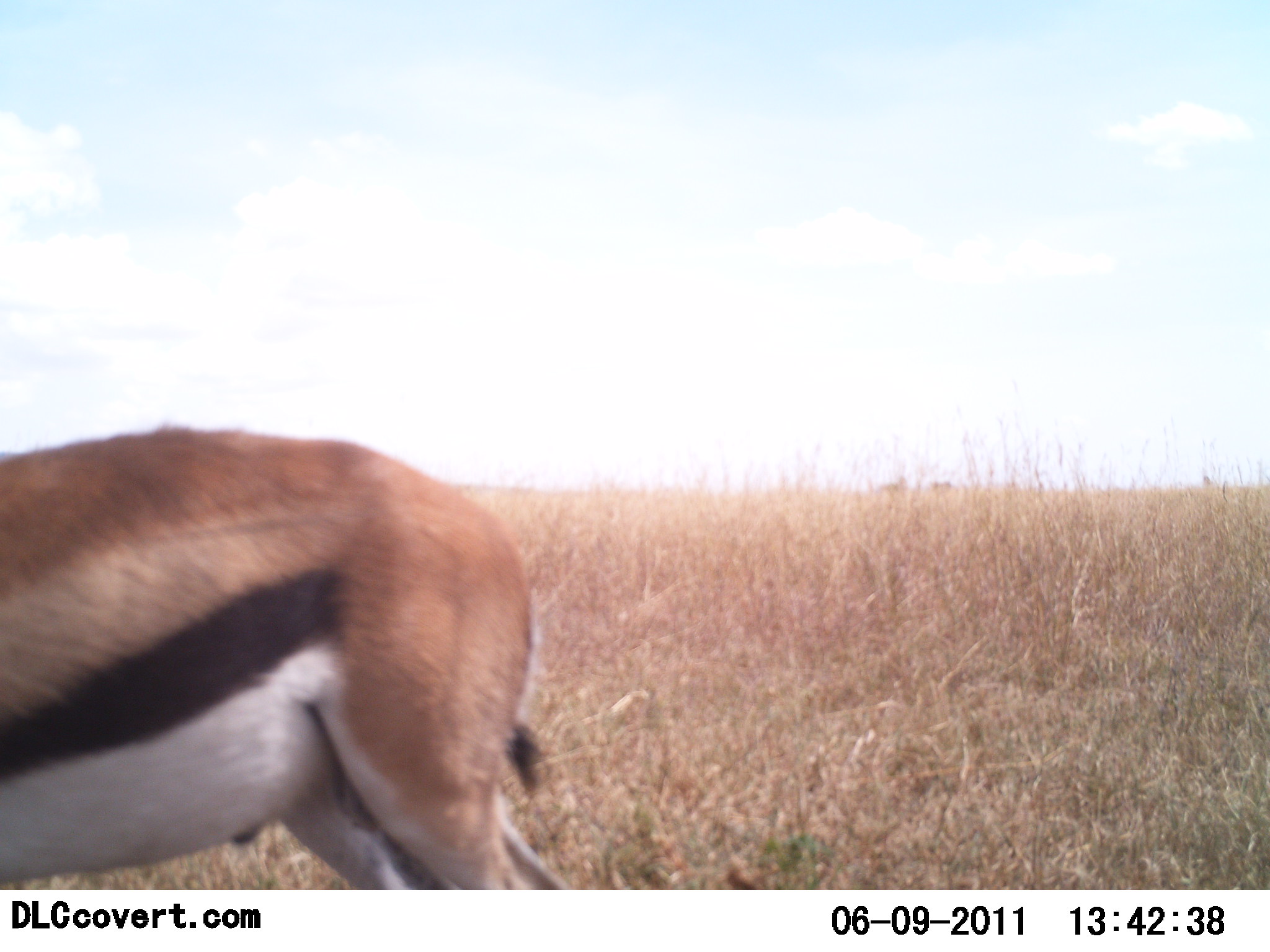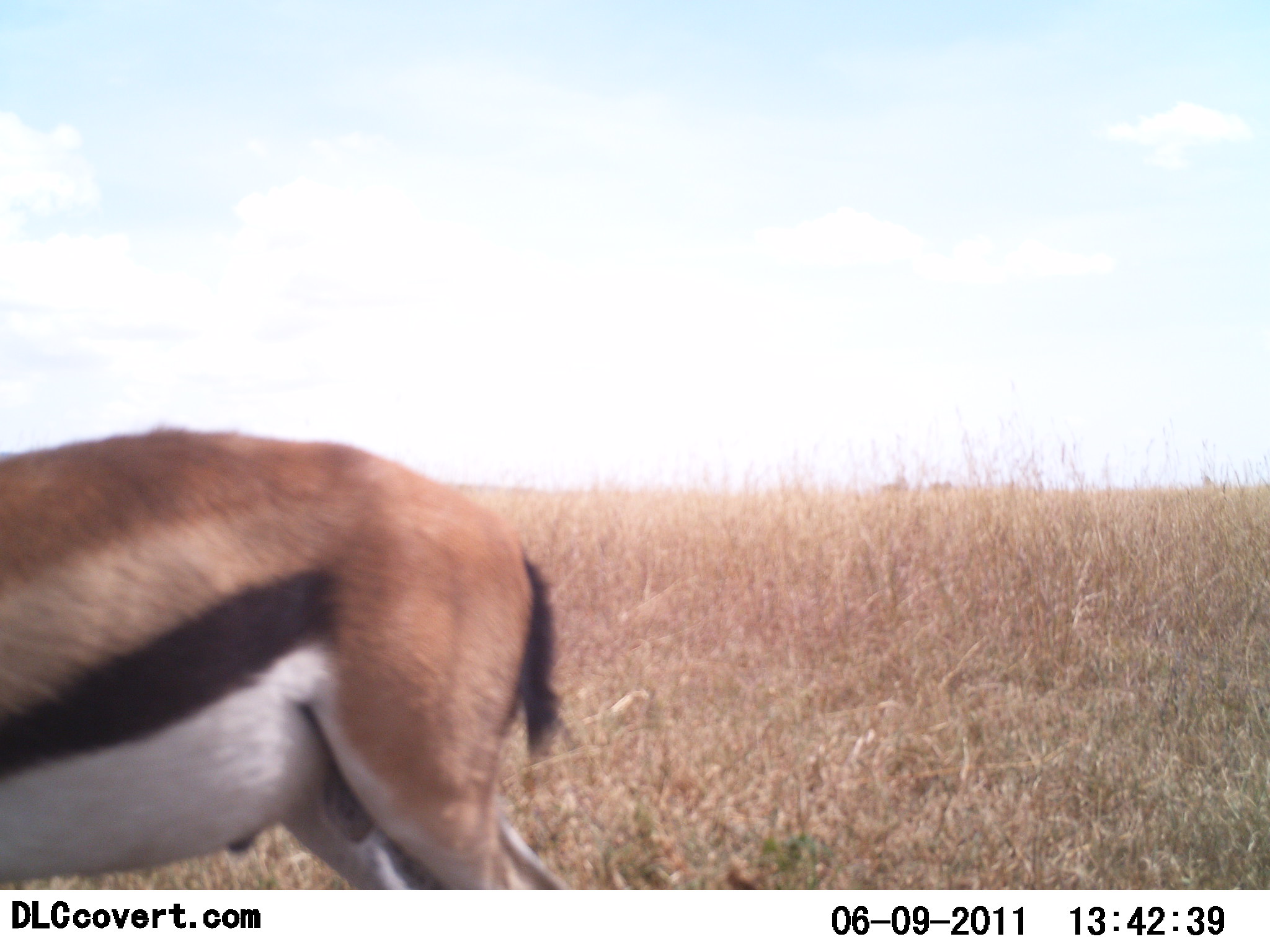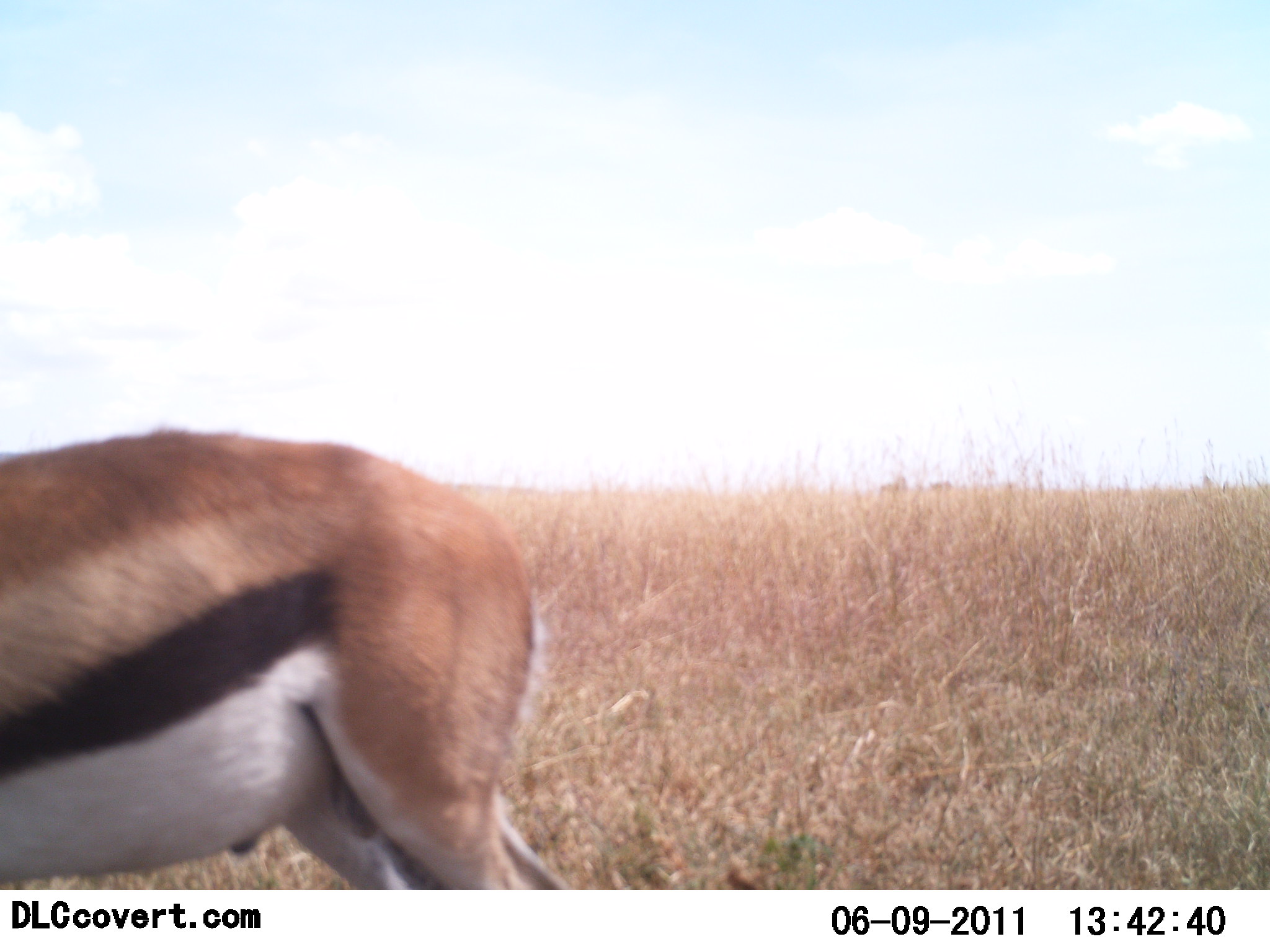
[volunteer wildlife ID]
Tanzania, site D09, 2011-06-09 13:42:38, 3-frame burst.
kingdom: Animalia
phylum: Chordata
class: Mammalia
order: Artiodactyla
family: Bovidae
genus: Eudorcas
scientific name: Eudorcas thomsonii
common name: thomson's gazelle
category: gazellethomsons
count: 1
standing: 90%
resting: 0%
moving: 10%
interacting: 0%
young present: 0%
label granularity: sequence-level